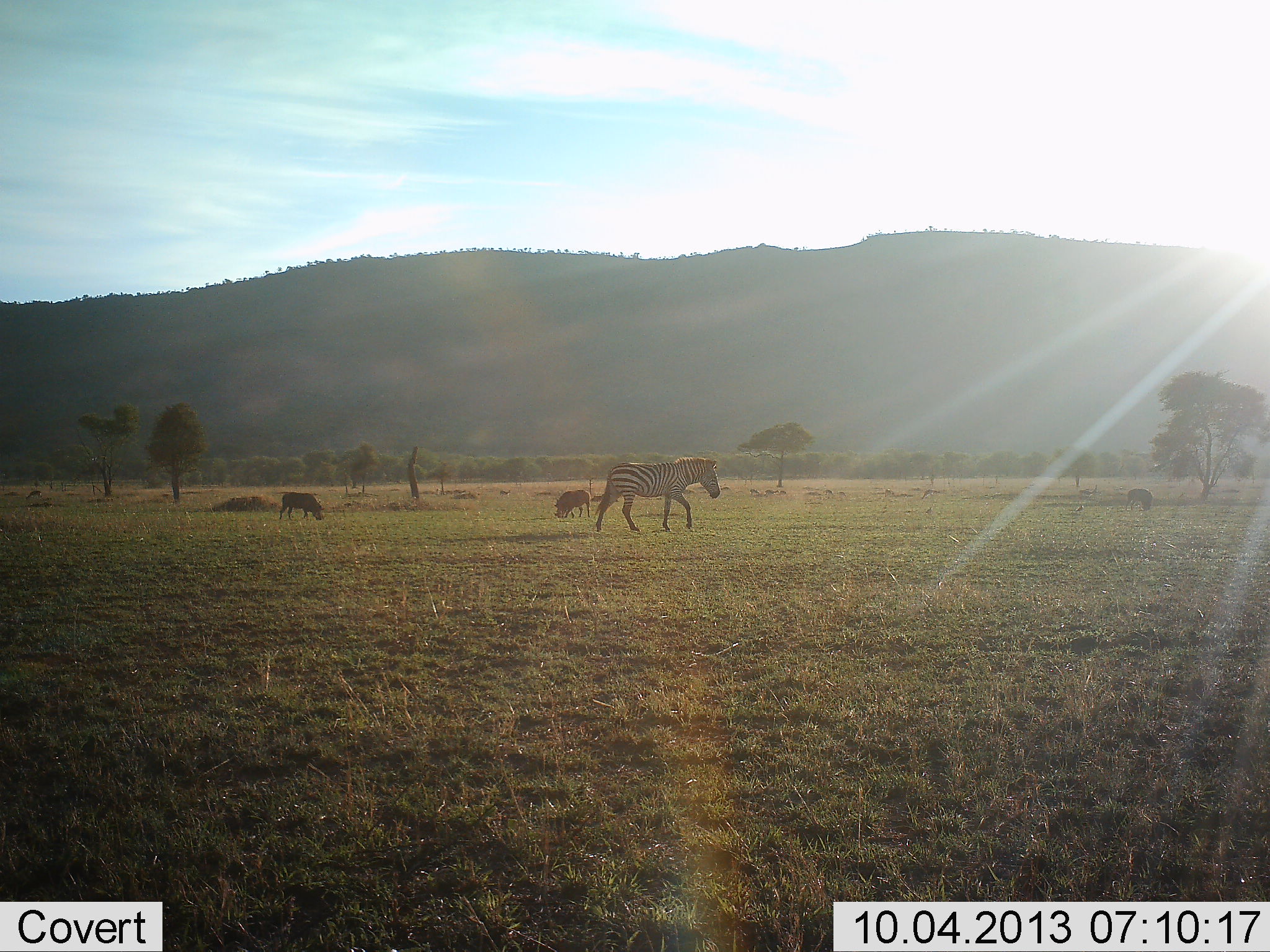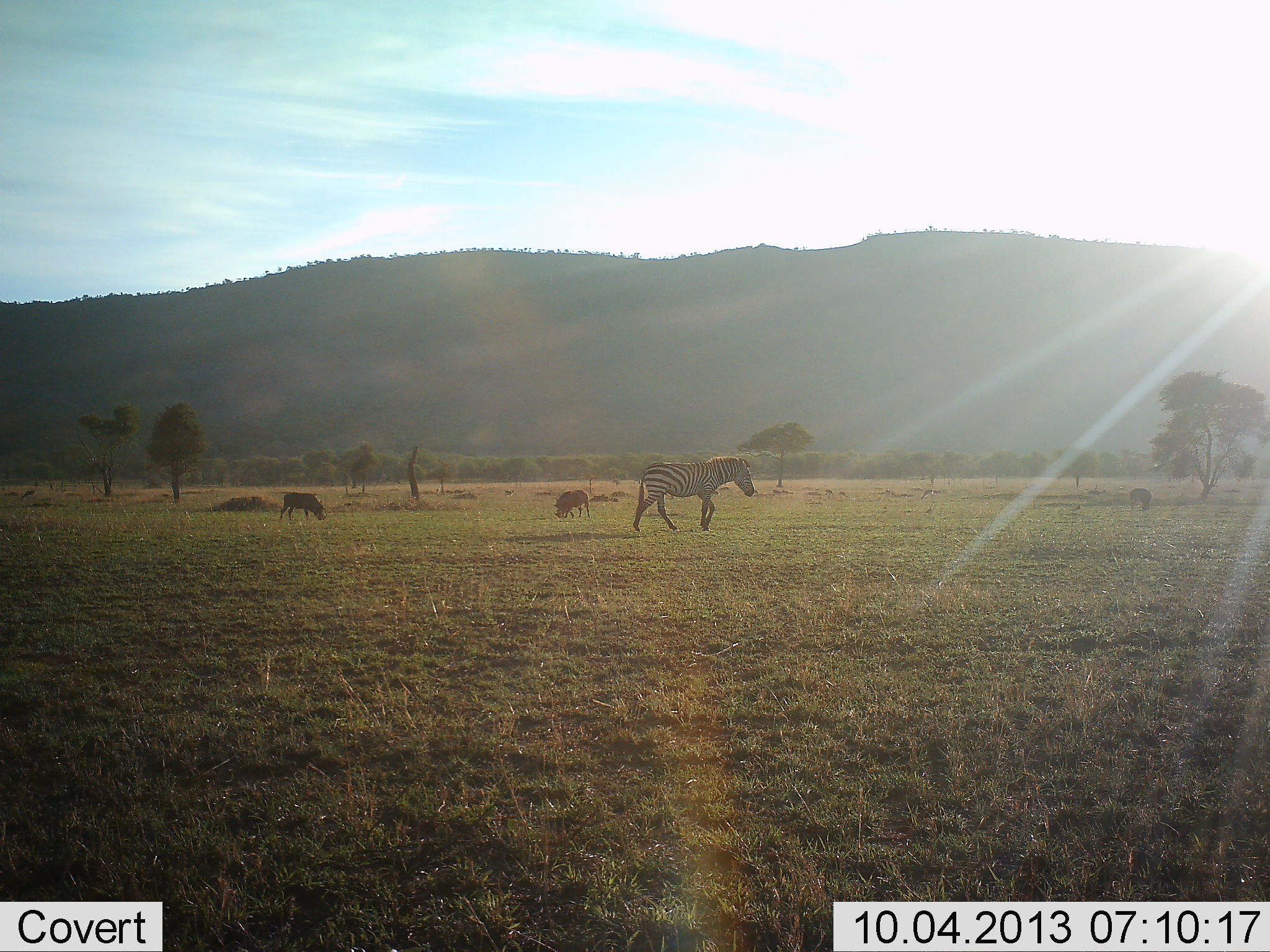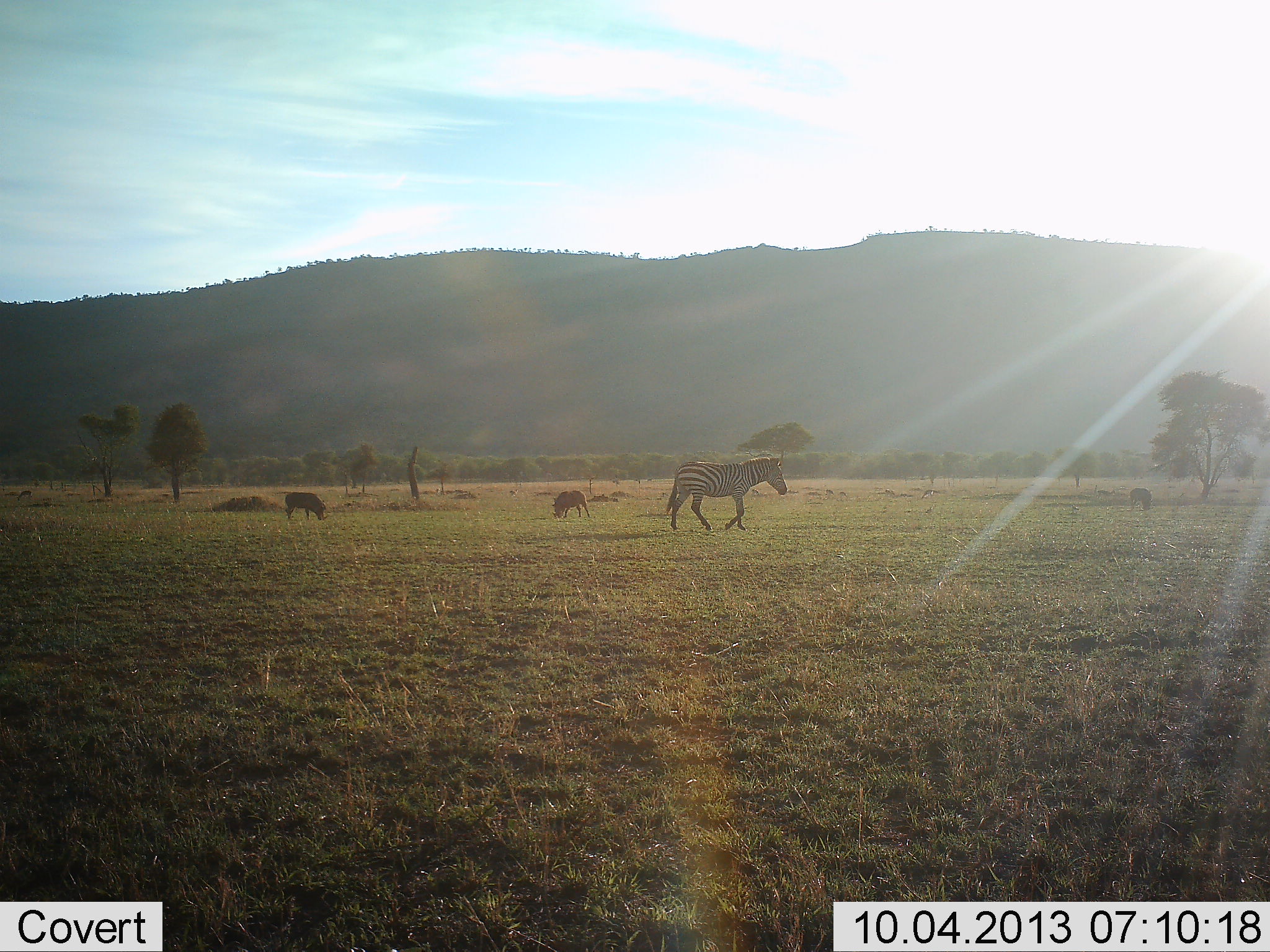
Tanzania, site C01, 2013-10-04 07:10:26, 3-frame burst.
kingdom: Animalia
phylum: Chordata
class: Mammalia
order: Artiodactyla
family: Suidae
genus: Phacochoerus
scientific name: Phacochoerus africanus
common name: warthog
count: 3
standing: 20%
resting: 0%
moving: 13%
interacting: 0%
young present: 0%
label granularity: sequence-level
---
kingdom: Animalia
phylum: Chordata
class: Mammalia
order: Perissodactyla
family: Equidae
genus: Equus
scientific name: Equus quagga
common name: plains zebra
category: zebra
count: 1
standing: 4%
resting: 0%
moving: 100%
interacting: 0%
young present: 0%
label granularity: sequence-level